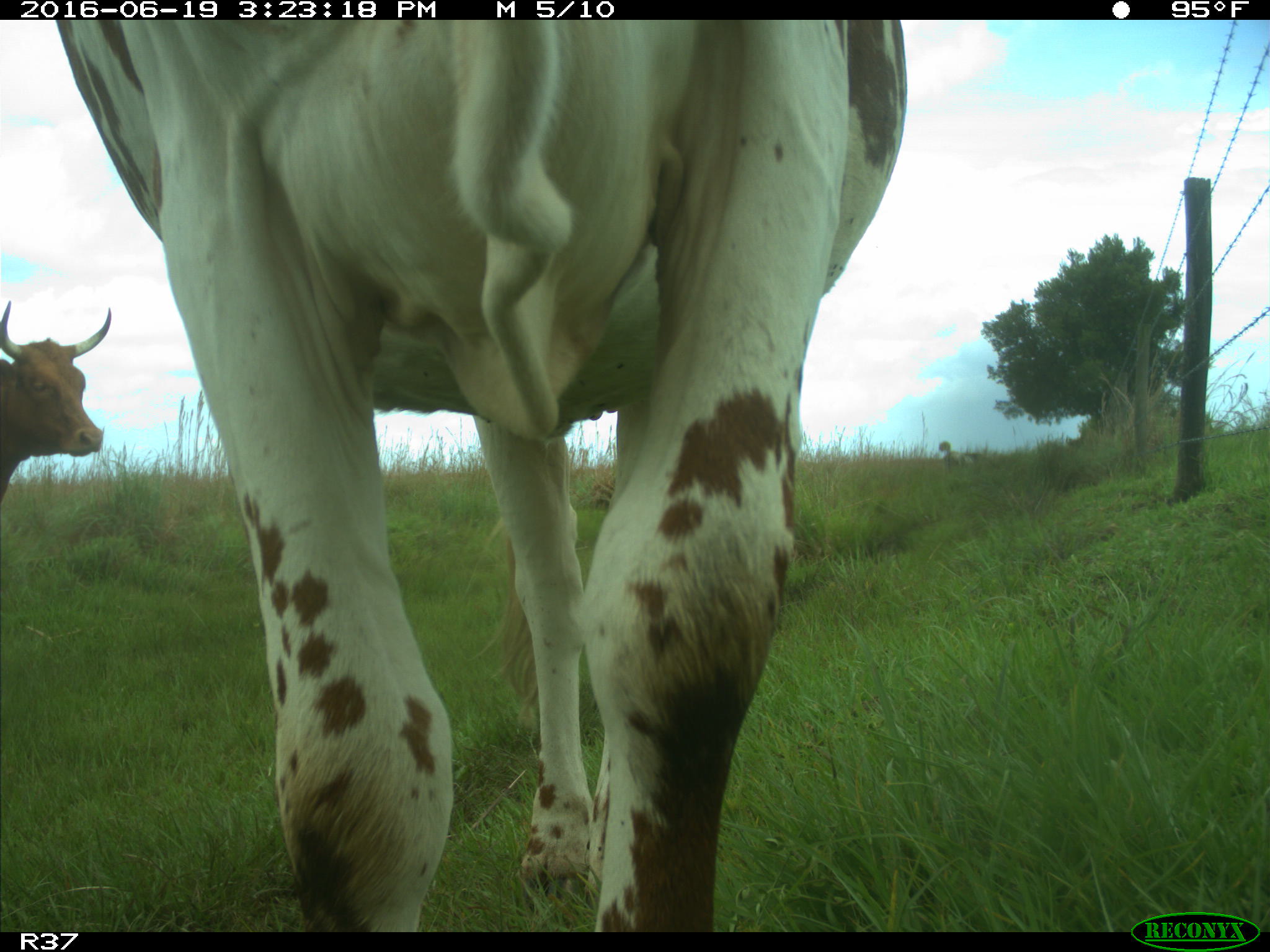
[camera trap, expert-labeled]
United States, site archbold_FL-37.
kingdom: Animalia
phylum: Chordata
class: Mammalia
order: Artiodactyla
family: Bovidae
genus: Bos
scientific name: Bos taurus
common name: domestic cow